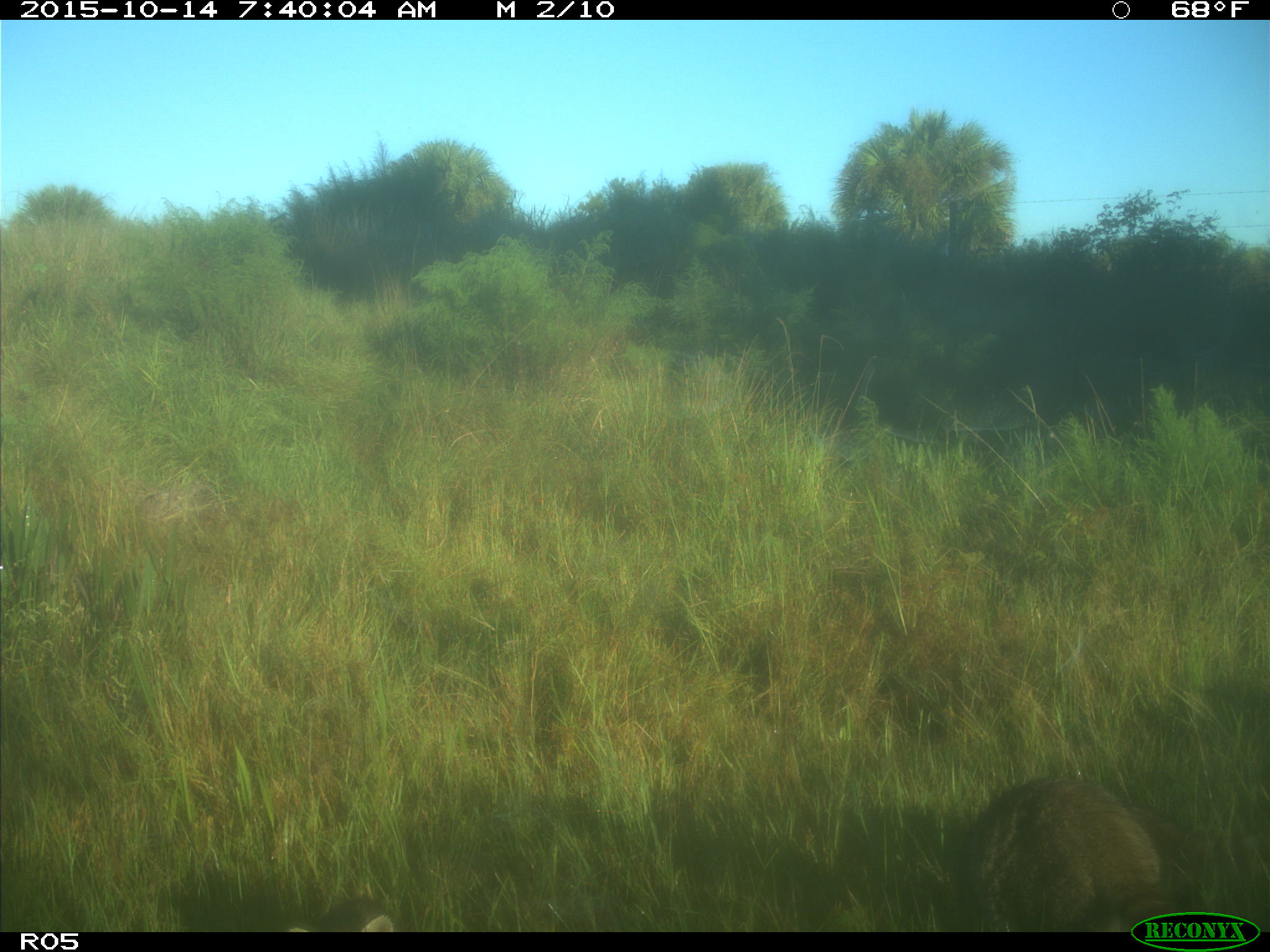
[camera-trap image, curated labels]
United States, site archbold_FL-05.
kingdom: Animalia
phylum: Chordata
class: Mammalia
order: Carnivora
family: Procyonidae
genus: Procyon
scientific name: Procyon lotor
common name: common raccoon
Procyon lotor (common raccoon).